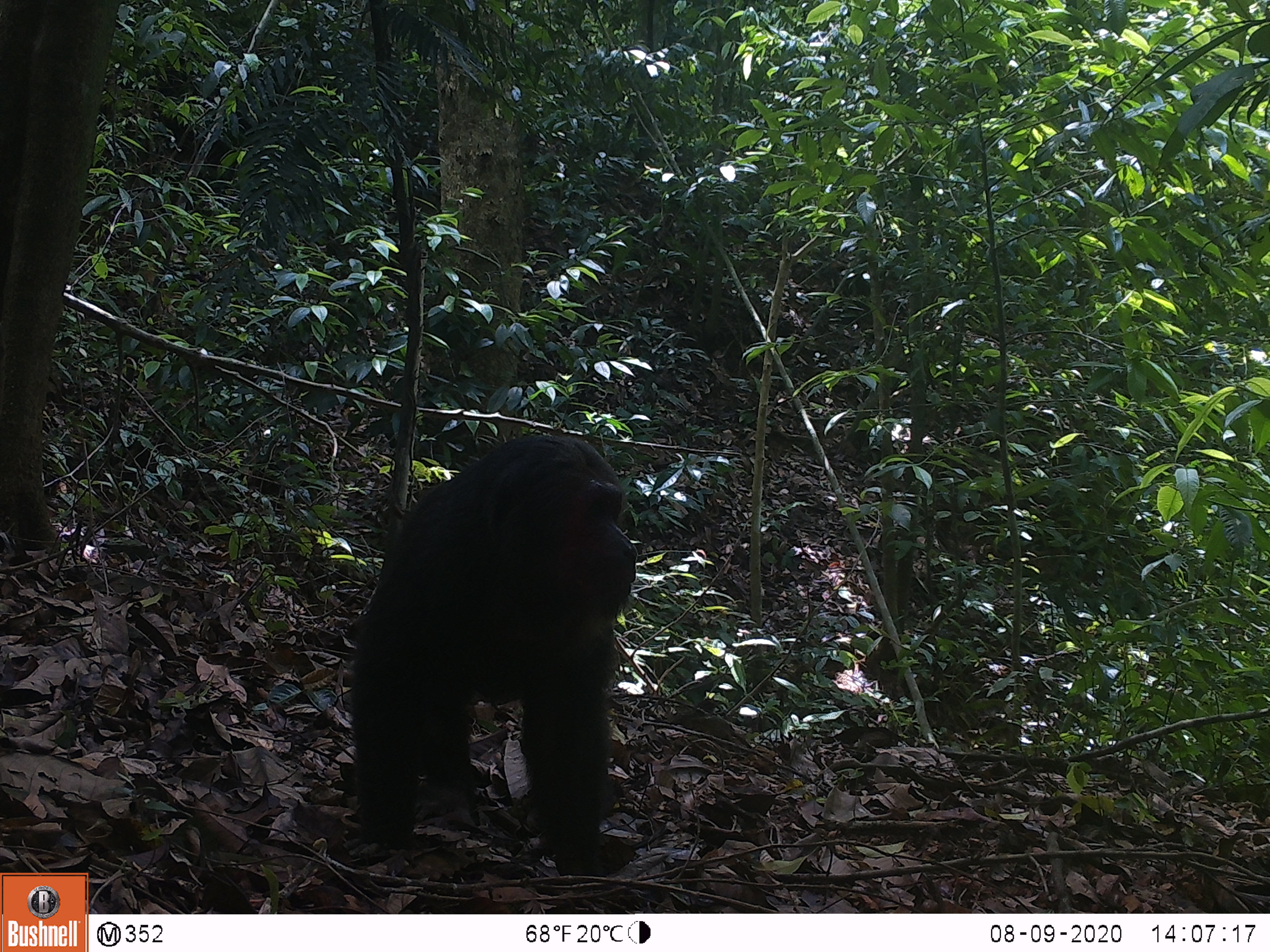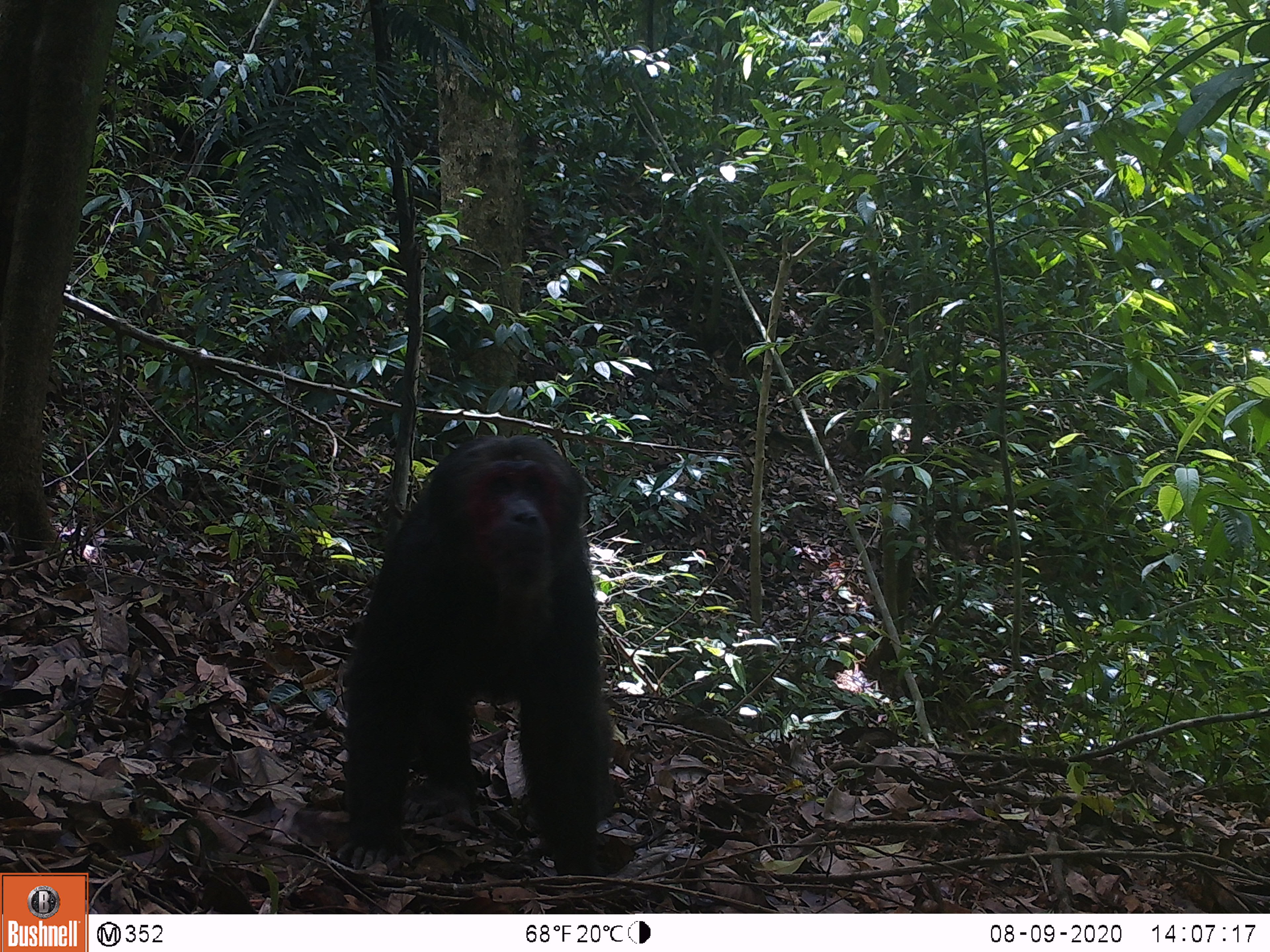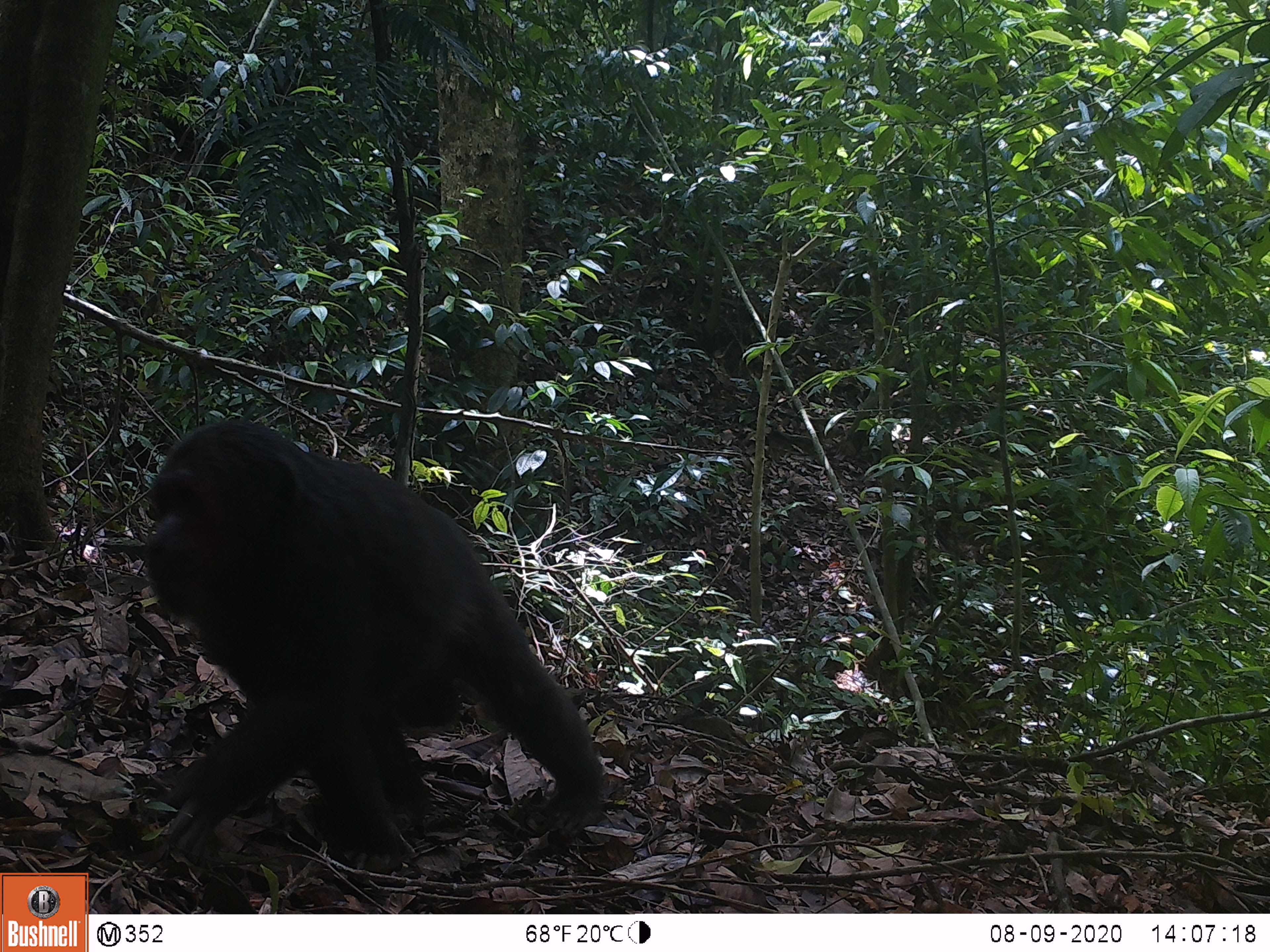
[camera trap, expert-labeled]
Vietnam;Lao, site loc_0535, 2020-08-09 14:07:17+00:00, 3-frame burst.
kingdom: Animalia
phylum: Chordata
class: Mammalia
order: Primates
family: Cercopithecidae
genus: Macaca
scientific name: Macaca arctoides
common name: stump-tailed macaque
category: stump tailed macaque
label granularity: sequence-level